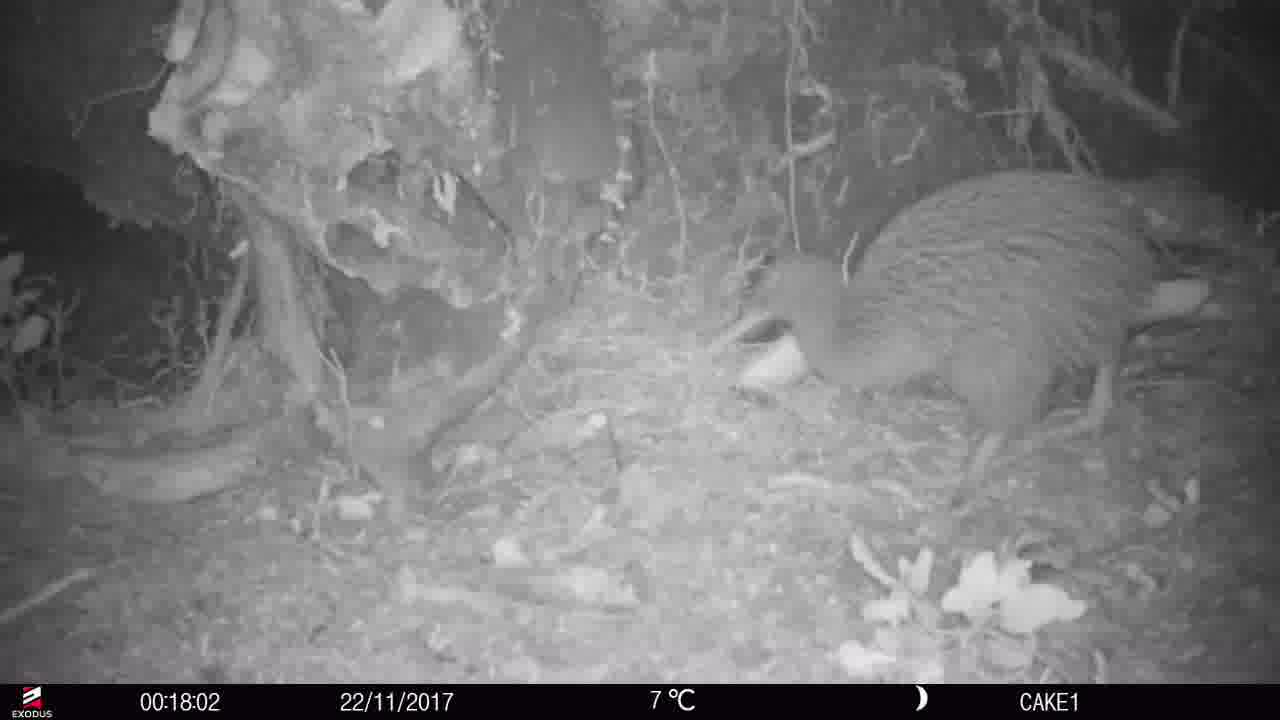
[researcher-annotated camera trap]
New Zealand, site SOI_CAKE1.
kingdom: Animalia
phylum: Chordata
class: Aves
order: Apterygiformes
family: Apterygidae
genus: Apteryx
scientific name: Apteryx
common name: kiwi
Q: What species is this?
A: Kiwi (Apteryx).